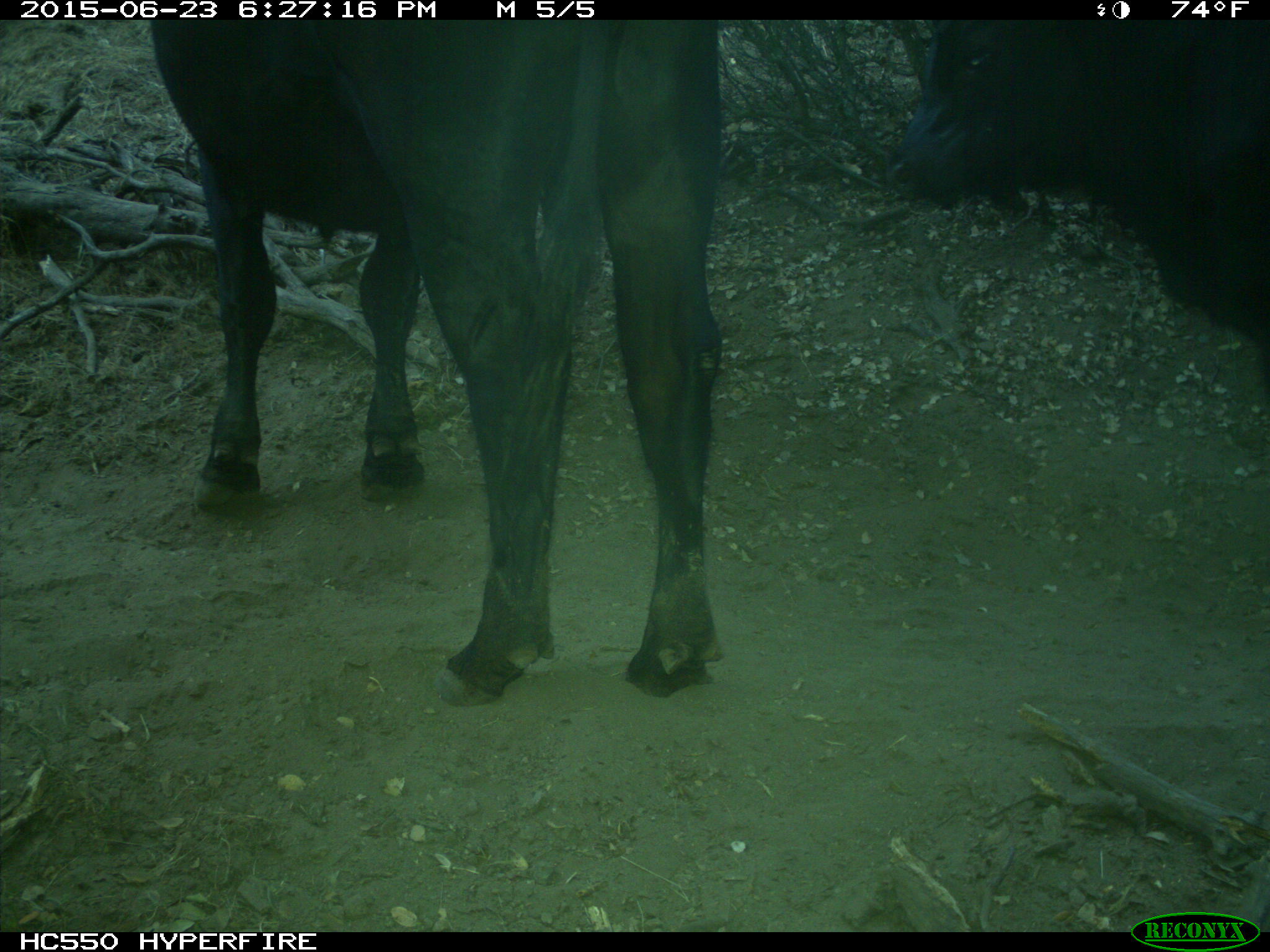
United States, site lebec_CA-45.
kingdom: Animalia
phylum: Chordata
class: Mammalia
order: Artiodactyla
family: Bovidae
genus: Bos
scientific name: Bos taurus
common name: domestic cow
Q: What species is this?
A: Bos taurus (domestic cow).